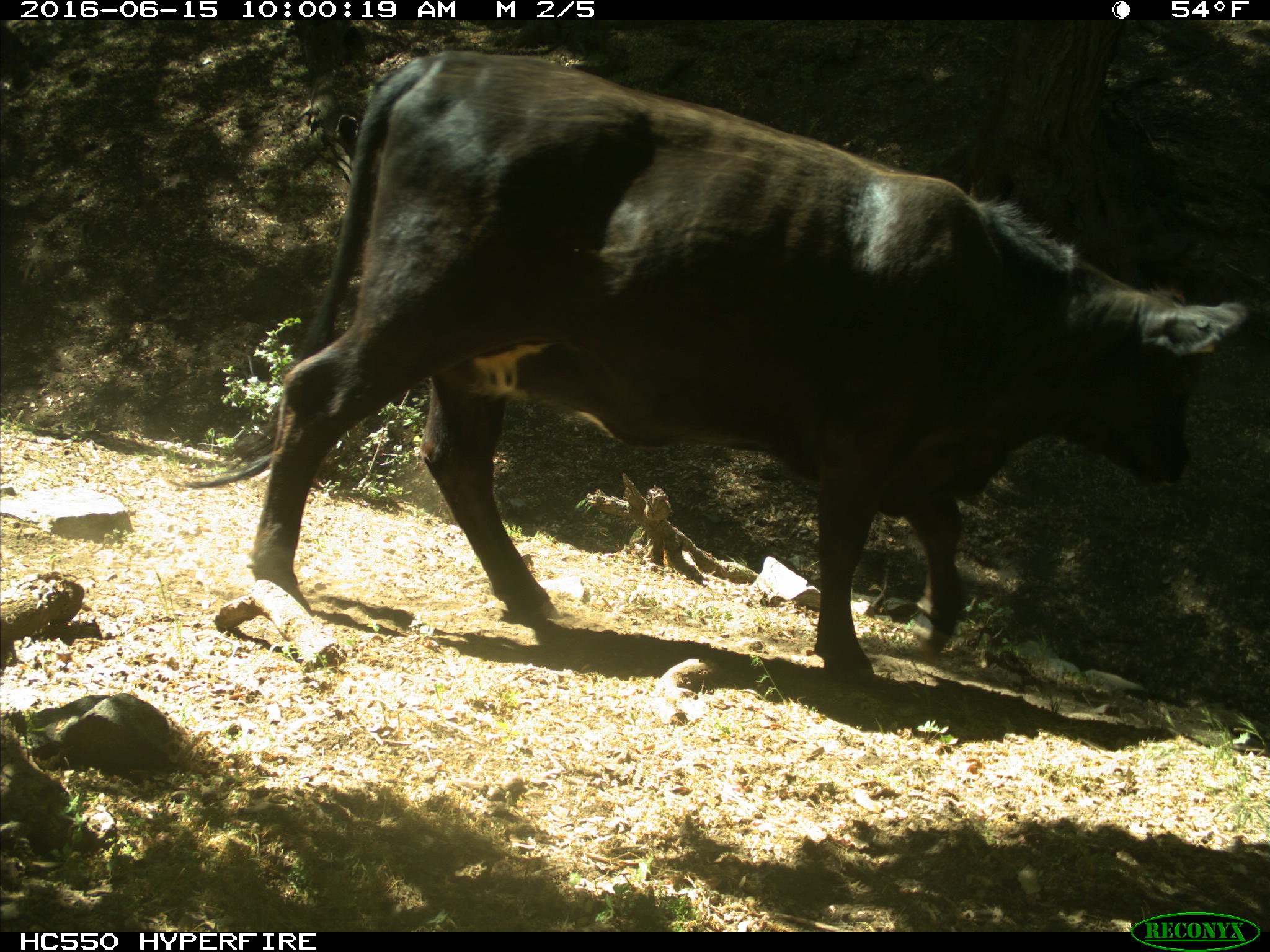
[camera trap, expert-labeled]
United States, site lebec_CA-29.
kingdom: Animalia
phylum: Chordata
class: Mammalia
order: Artiodactyla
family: Bovidae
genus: Bos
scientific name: Bos taurus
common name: domestic cow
Bos taurus (domestic cow).